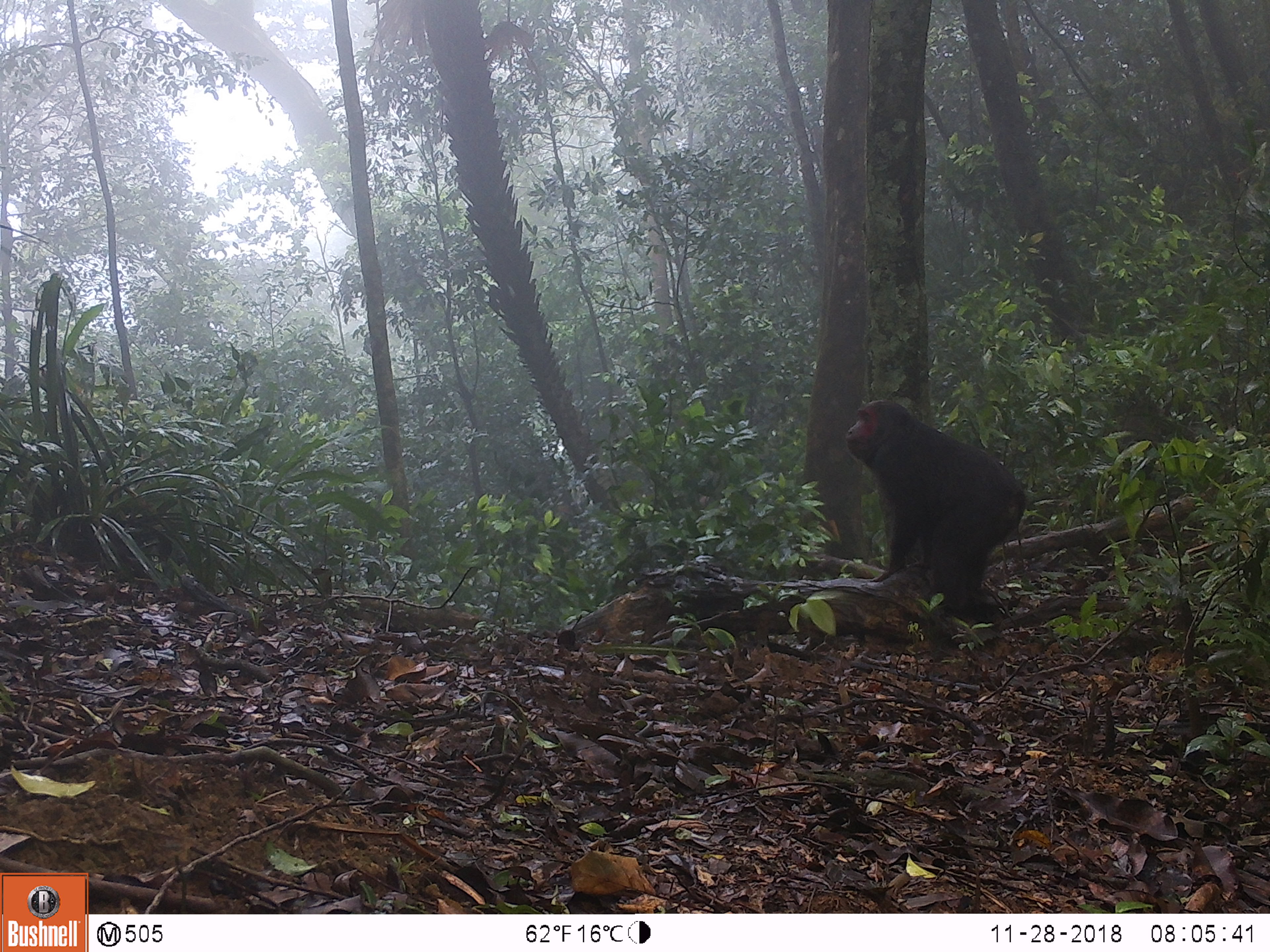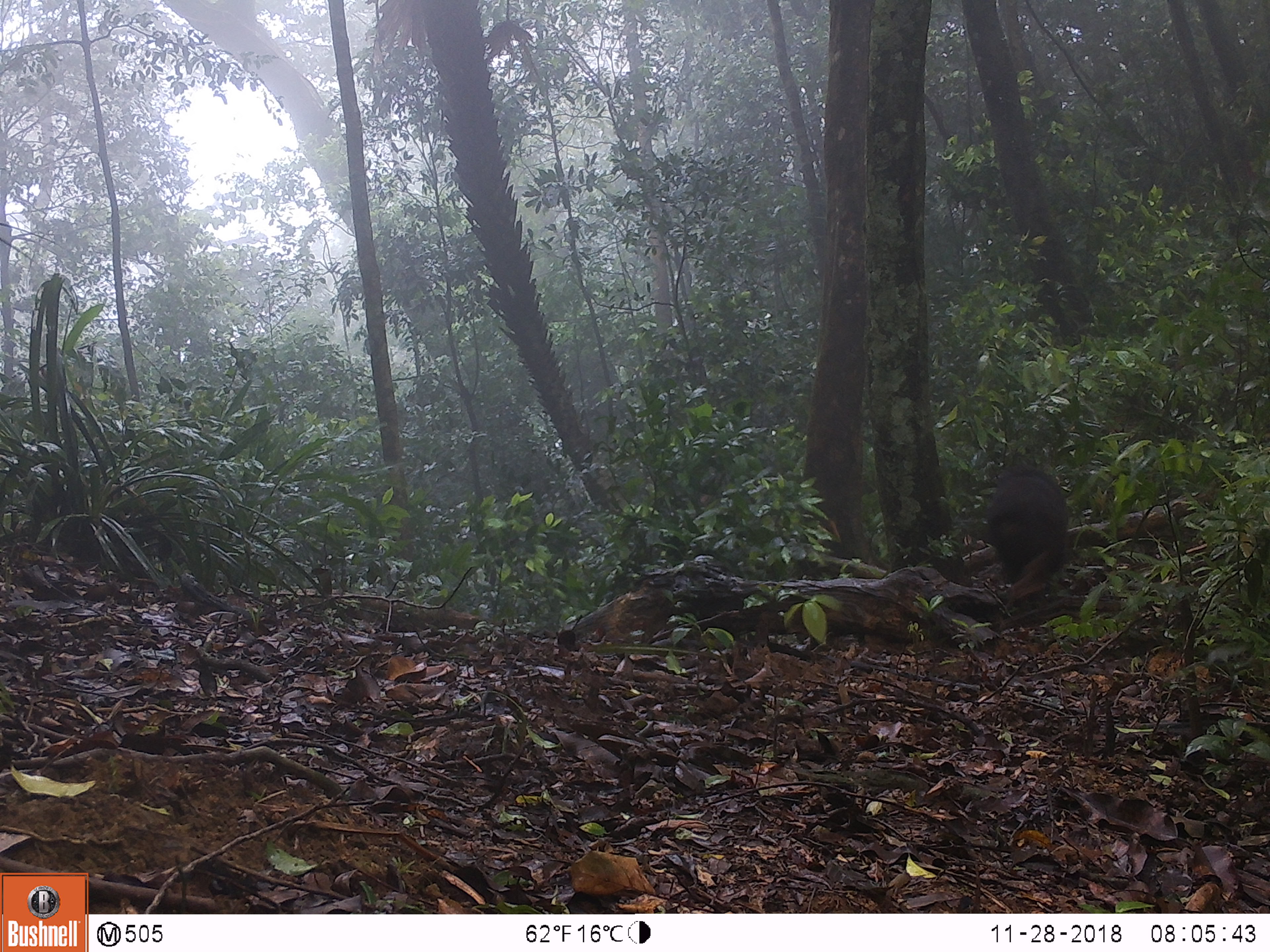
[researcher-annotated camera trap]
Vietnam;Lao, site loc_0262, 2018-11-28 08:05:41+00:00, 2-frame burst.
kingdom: Animalia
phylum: Chordata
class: Mammalia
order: Primates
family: Cercopithecidae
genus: Macaca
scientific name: Macaca arctoides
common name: stump-tailed macaque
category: stump tailed macaque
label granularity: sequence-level